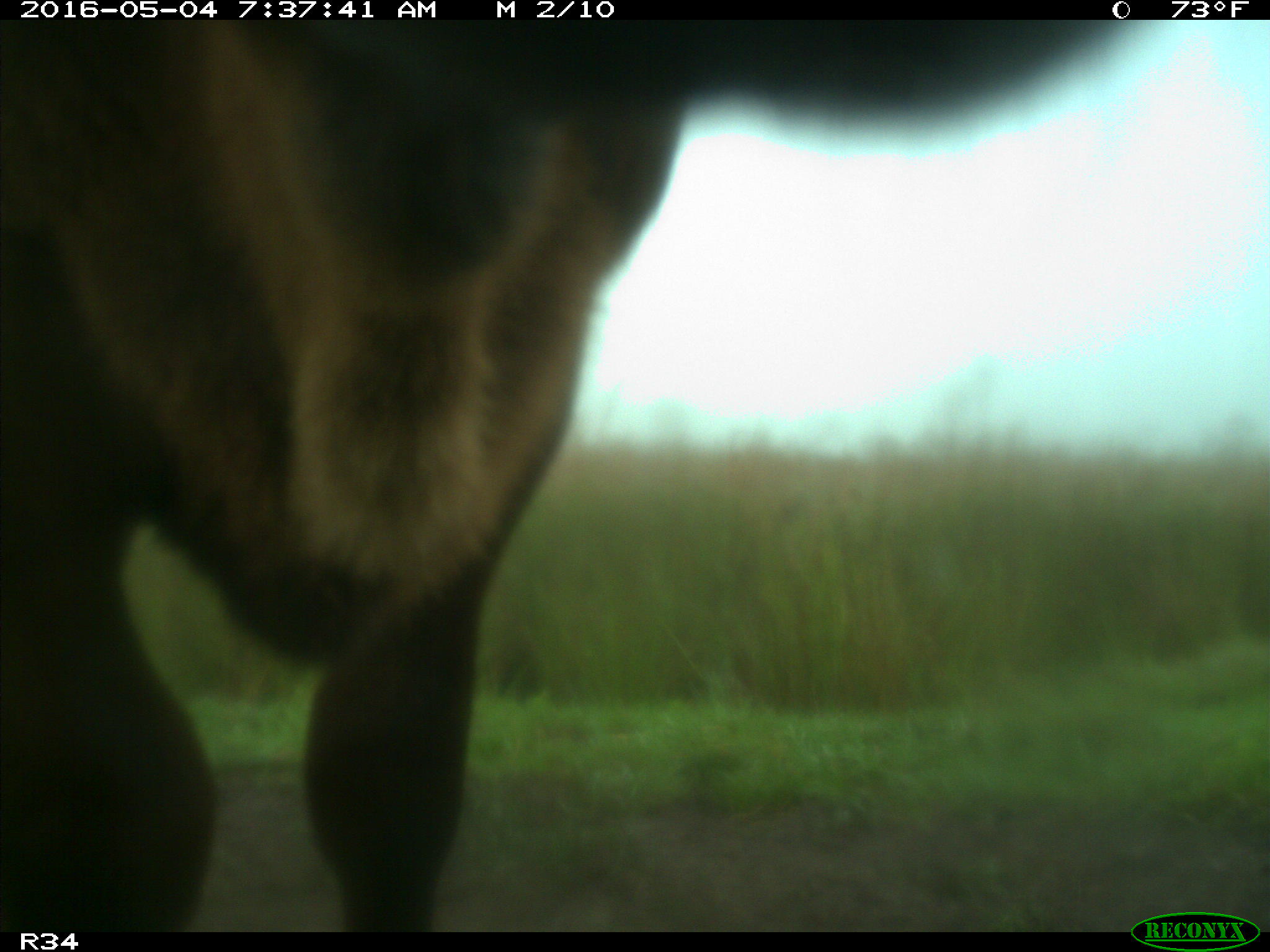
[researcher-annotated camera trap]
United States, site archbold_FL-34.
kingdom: Animalia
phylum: Chordata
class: Mammalia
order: Artiodactyla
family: Bovidae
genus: Bos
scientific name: Bos taurus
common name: domestic cow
Bos taurus (domestic cow).